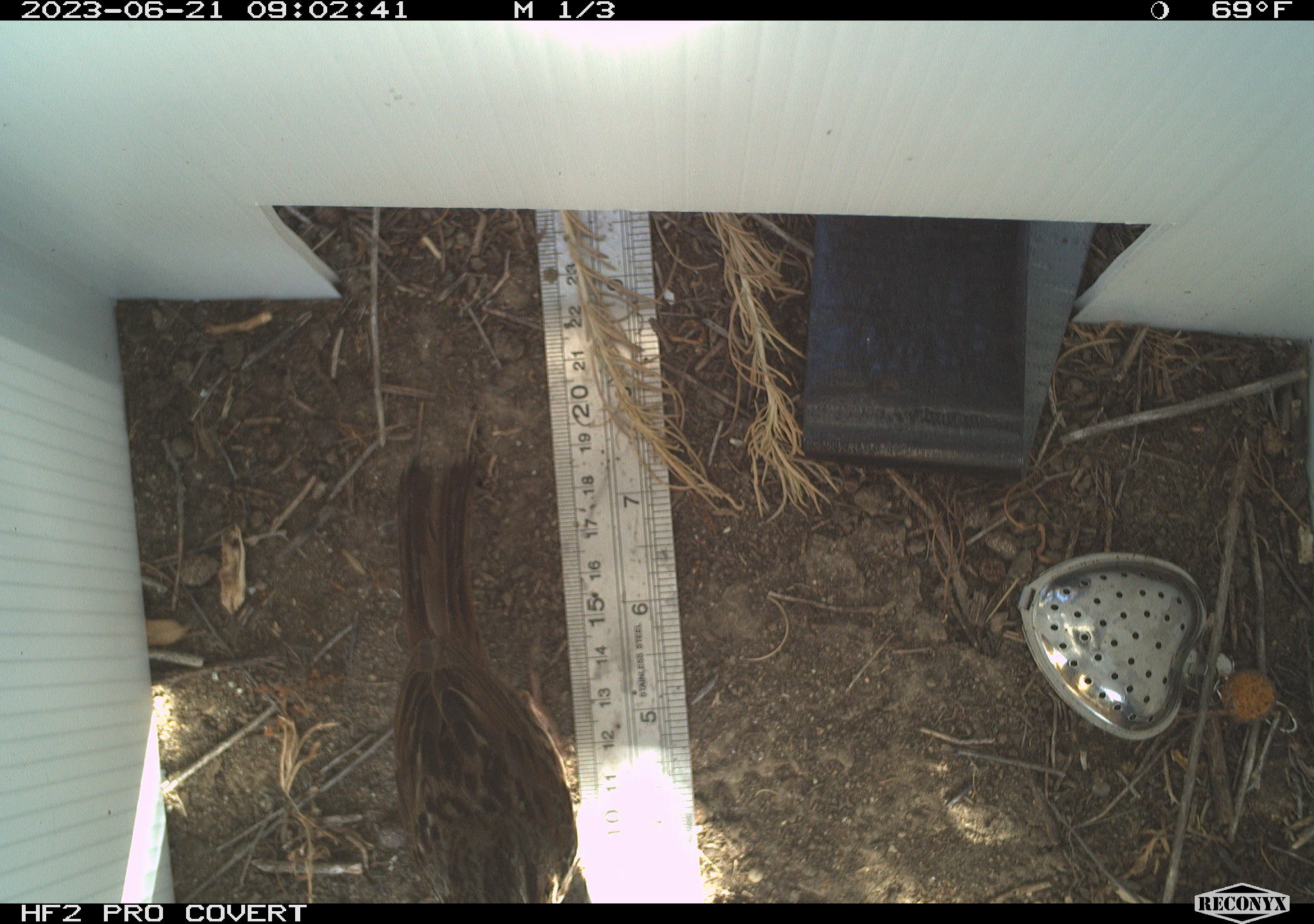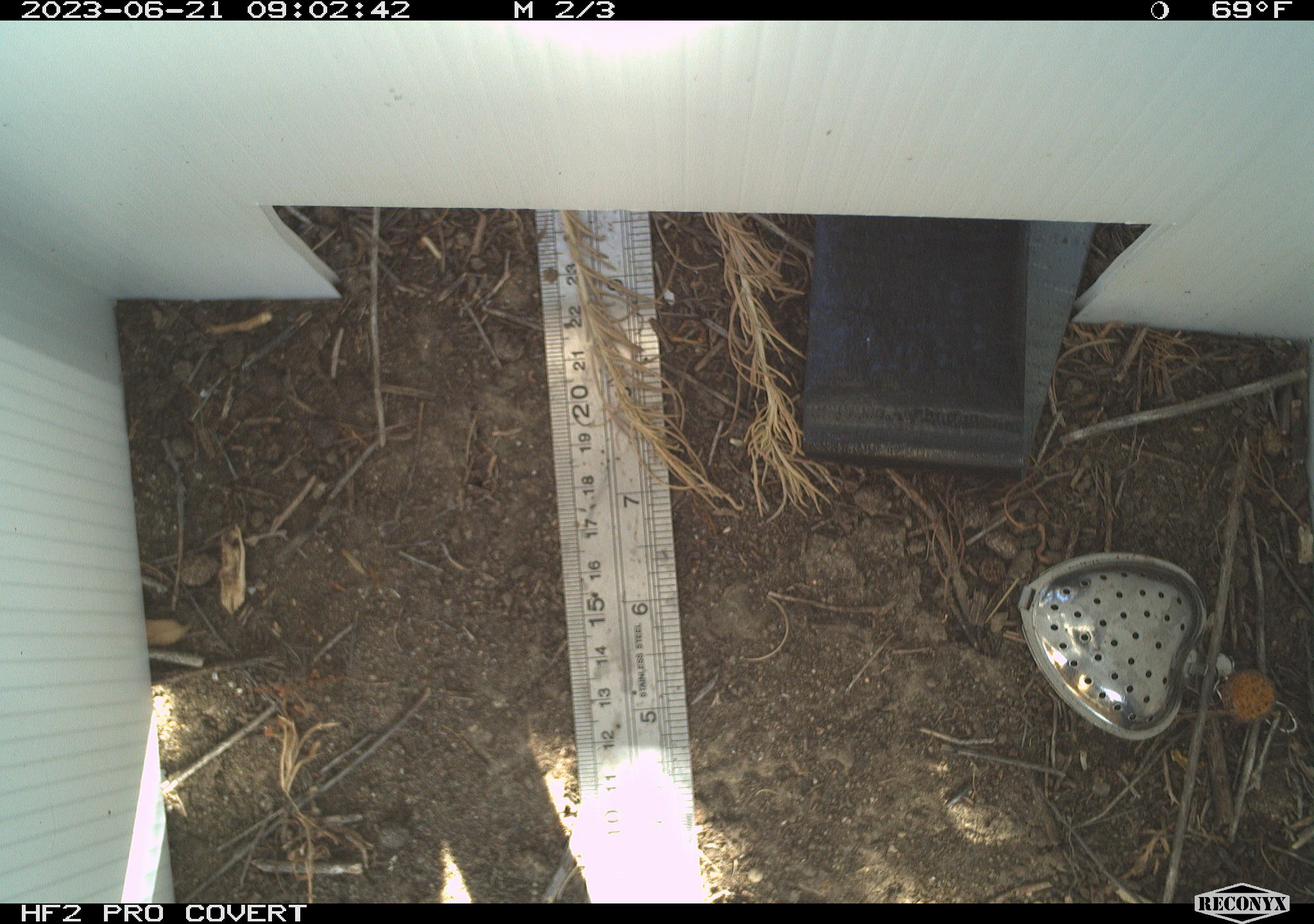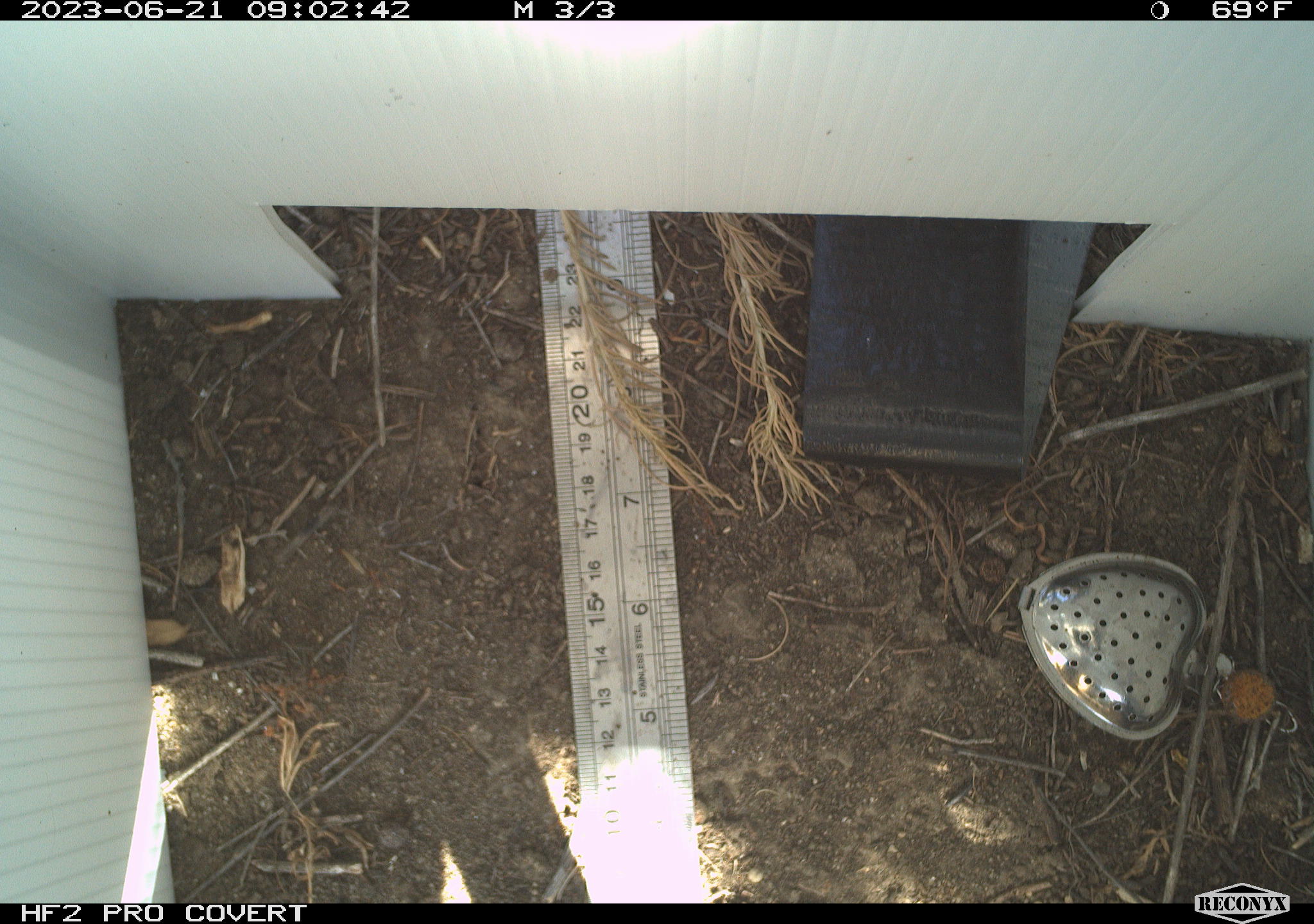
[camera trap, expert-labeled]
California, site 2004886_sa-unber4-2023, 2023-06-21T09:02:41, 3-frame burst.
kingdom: Animalia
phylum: Chordata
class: Aves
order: Passeriformes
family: Passerellidae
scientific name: Passerellidae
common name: new world sparrows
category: passerellidae family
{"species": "passerellidae family (new world sparrows) (Passerellidae)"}